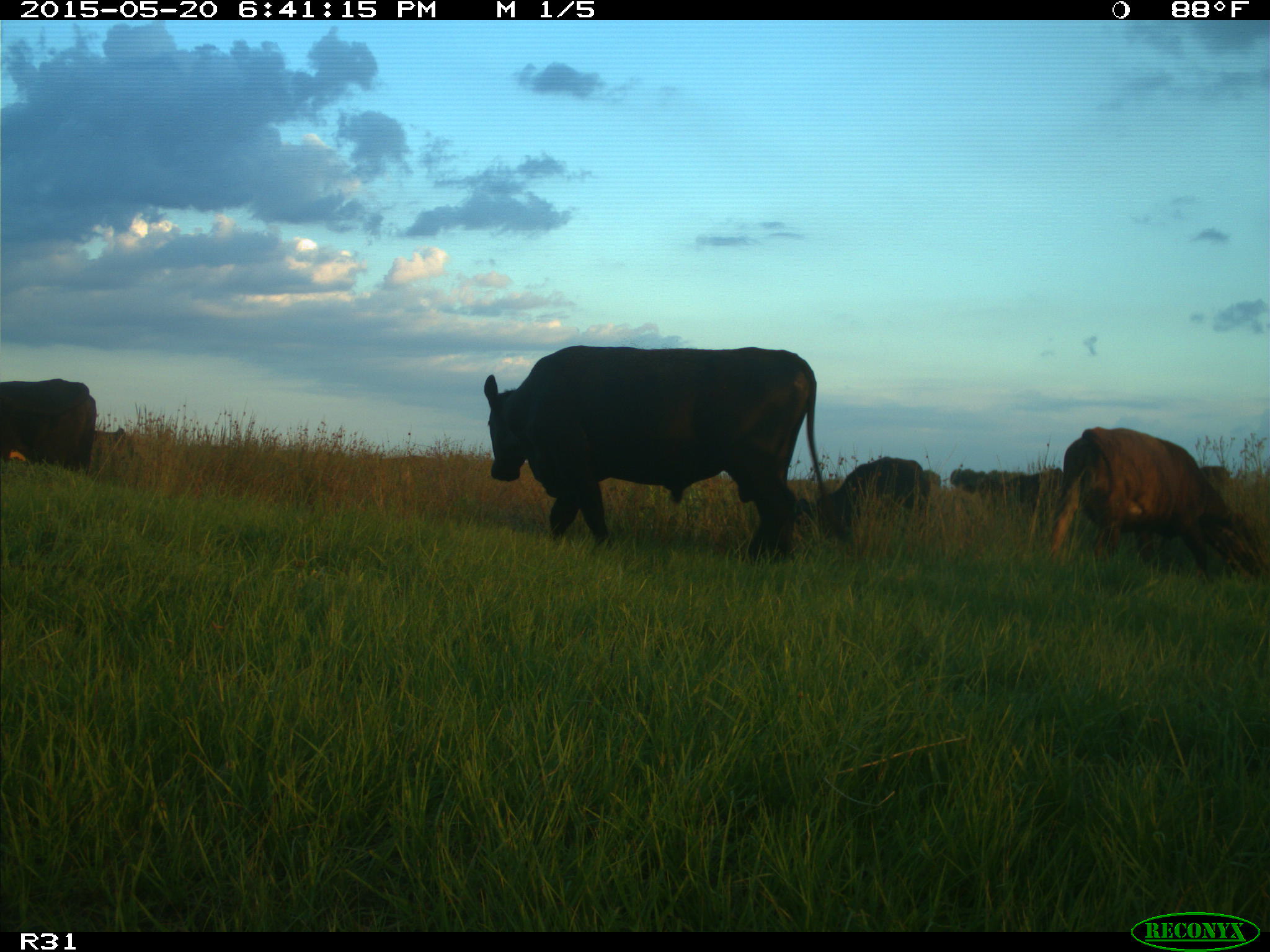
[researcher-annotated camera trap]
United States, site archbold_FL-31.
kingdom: Animalia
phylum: Chordata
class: Mammalia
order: Artiodactyla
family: Bovidae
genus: Bos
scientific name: Bos taurus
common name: domestic cow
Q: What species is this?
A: Bos taurus (domestic cow).